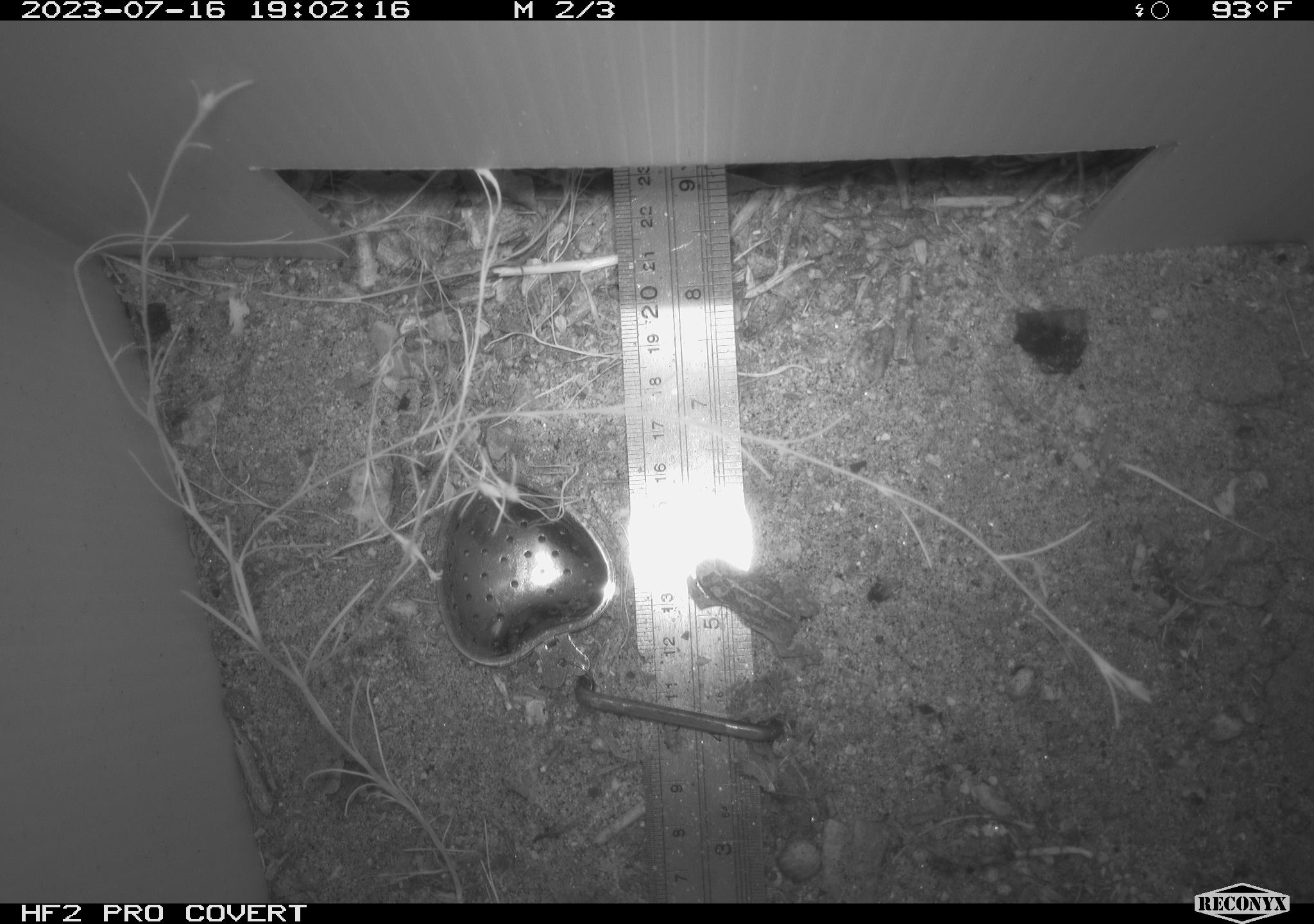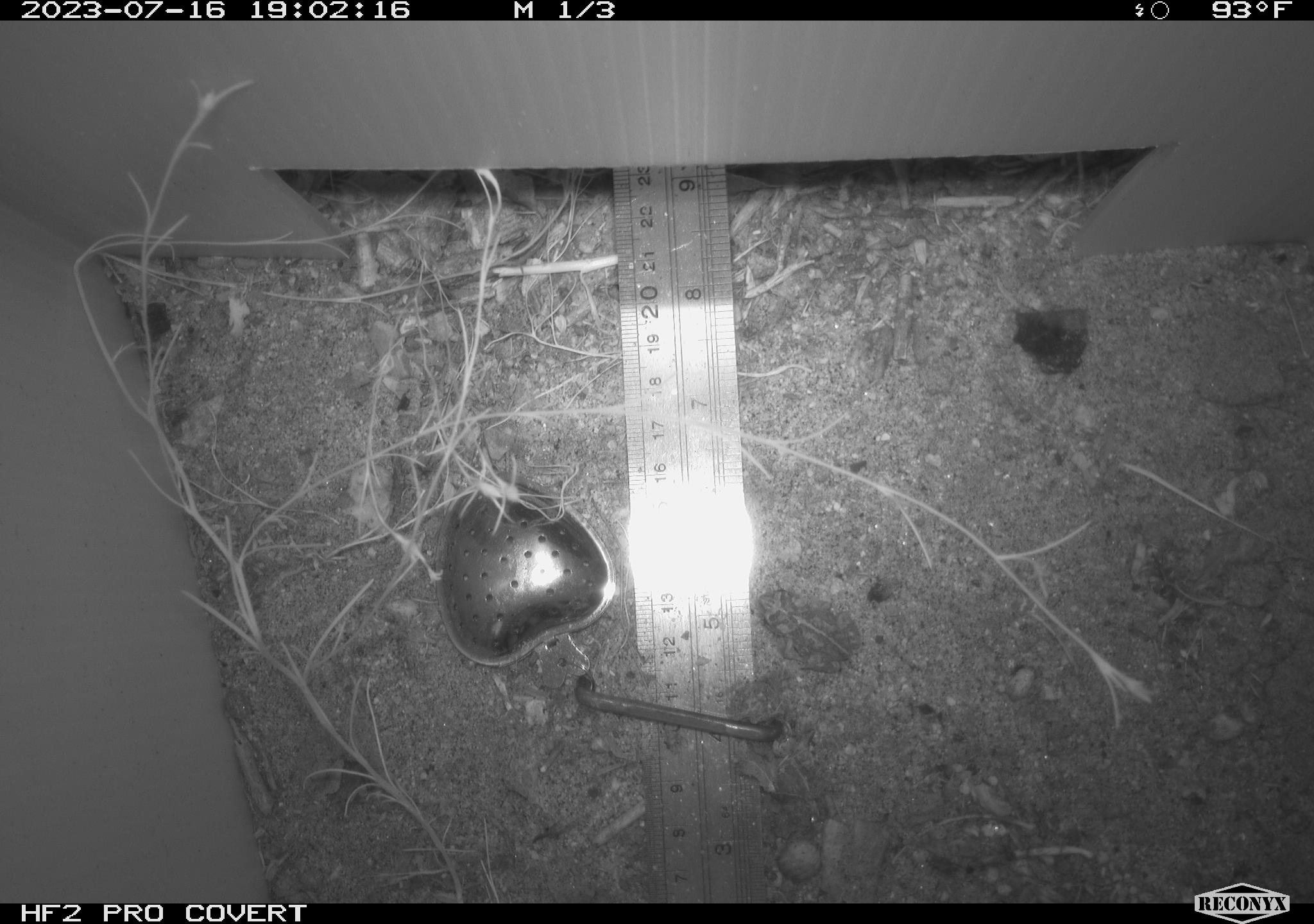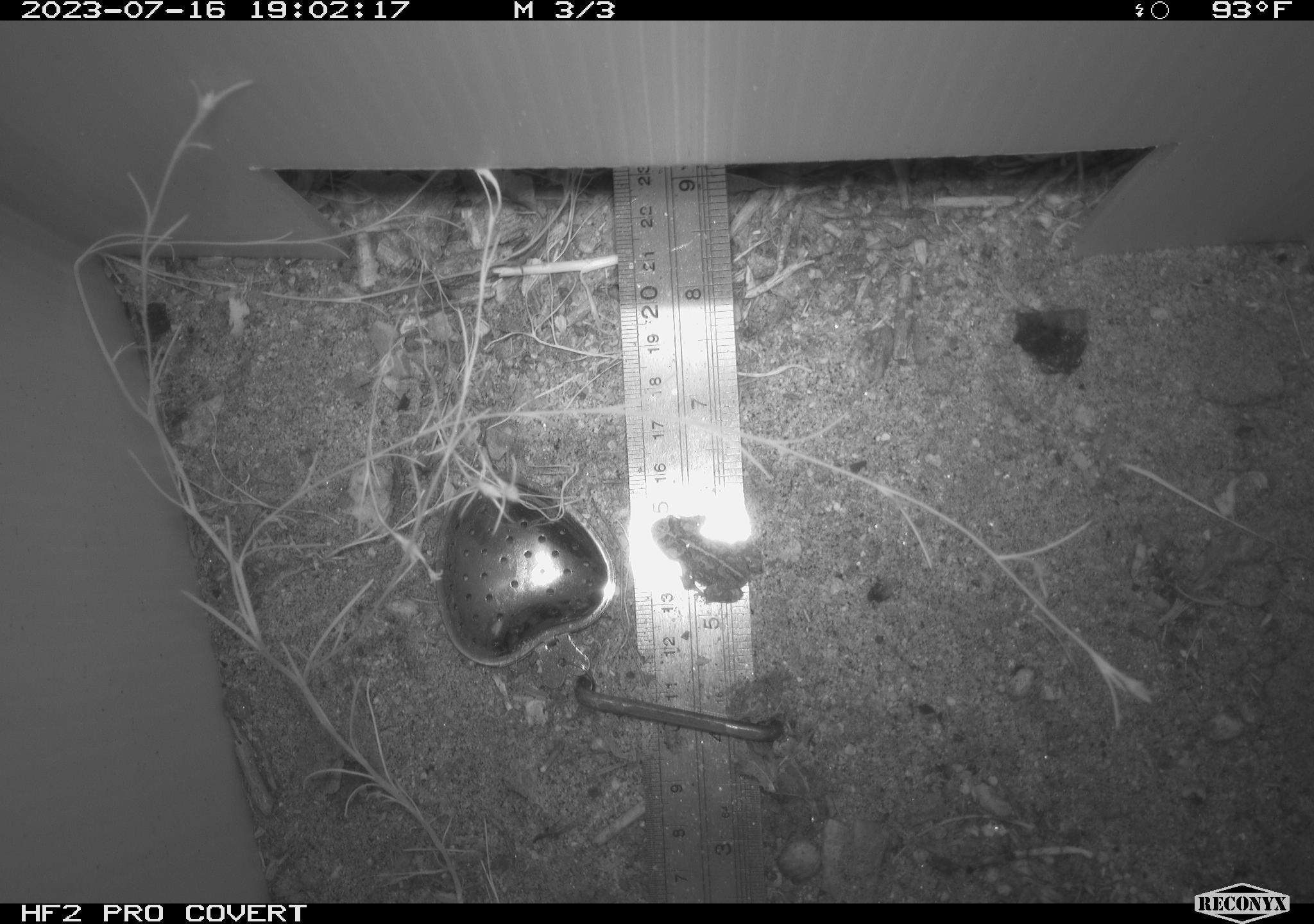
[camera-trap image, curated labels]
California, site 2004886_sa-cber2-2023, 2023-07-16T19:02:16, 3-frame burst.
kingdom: Animalia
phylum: Chordata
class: Amphibia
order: Anura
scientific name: Anura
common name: frogs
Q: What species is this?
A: Frogs (Anura).